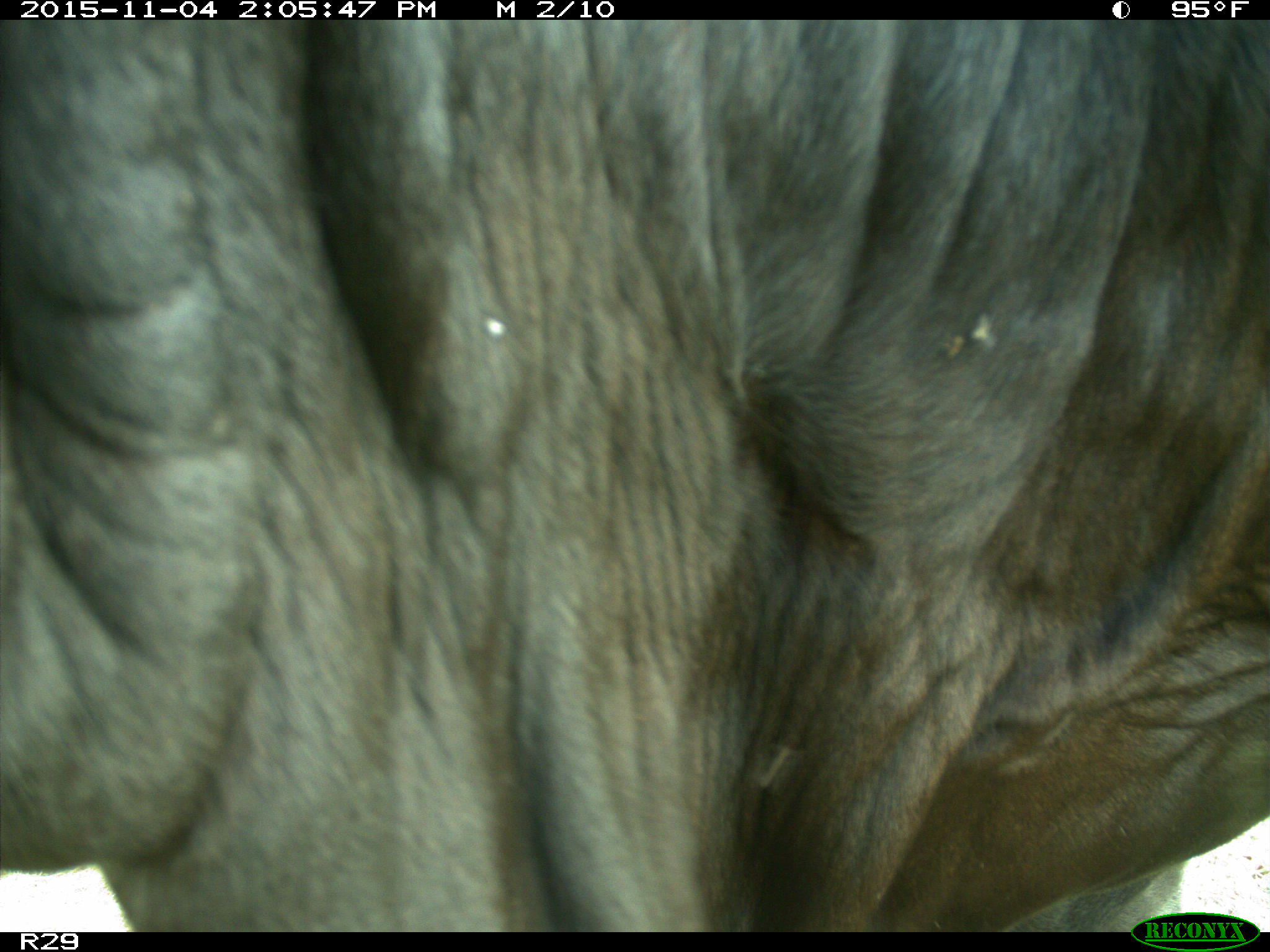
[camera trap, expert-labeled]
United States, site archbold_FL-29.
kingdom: Animalia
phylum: Chordata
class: Mammalia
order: Artiodactyla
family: Bovidae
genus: Bos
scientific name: Bos taurus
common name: domestic cow